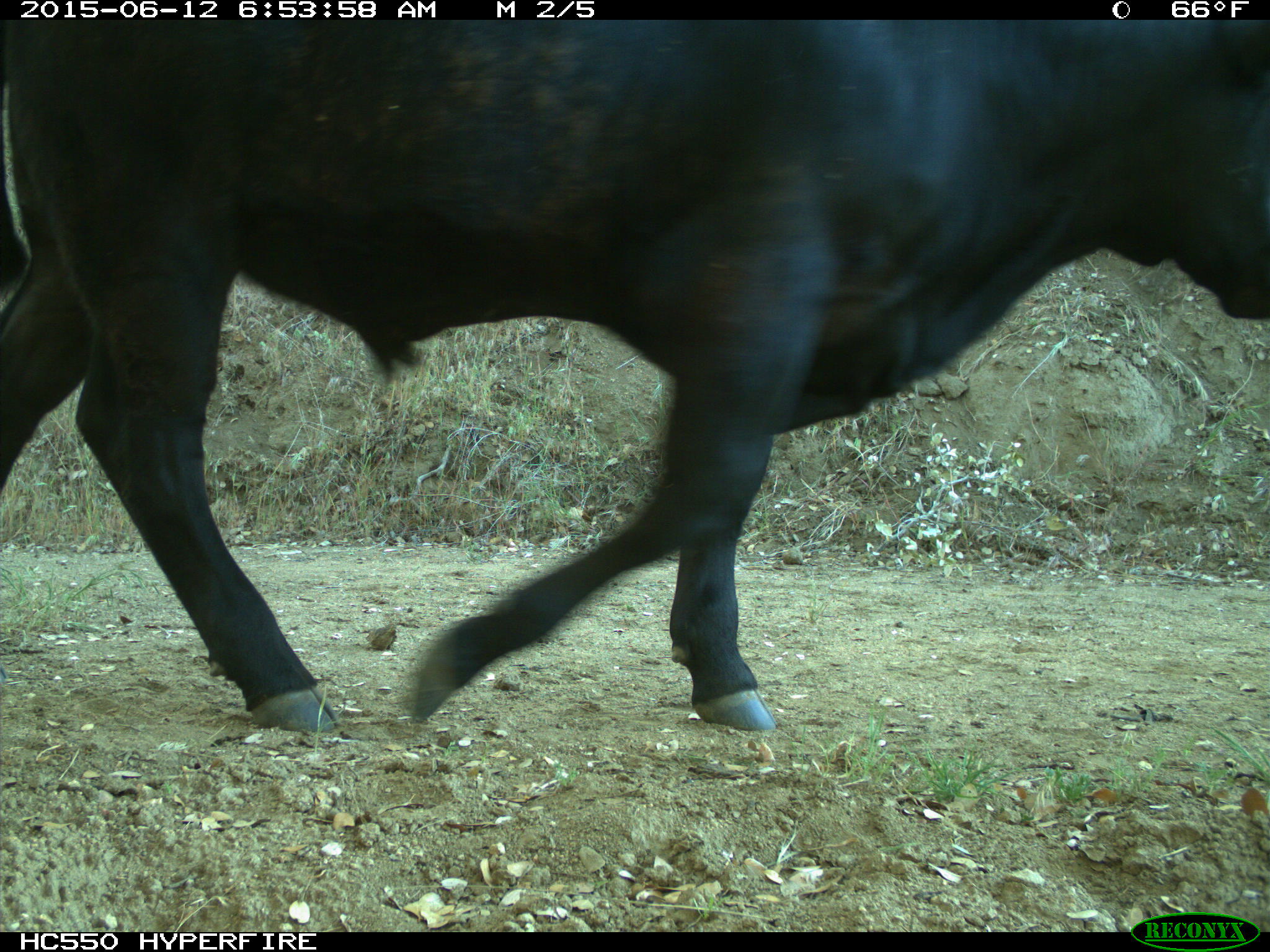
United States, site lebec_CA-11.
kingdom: Animalia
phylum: Chordata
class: Mammalia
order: Artiodactyla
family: Bovidae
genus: Bos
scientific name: Bos taurus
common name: domestic cow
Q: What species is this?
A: Bos taurus (domestic cow).